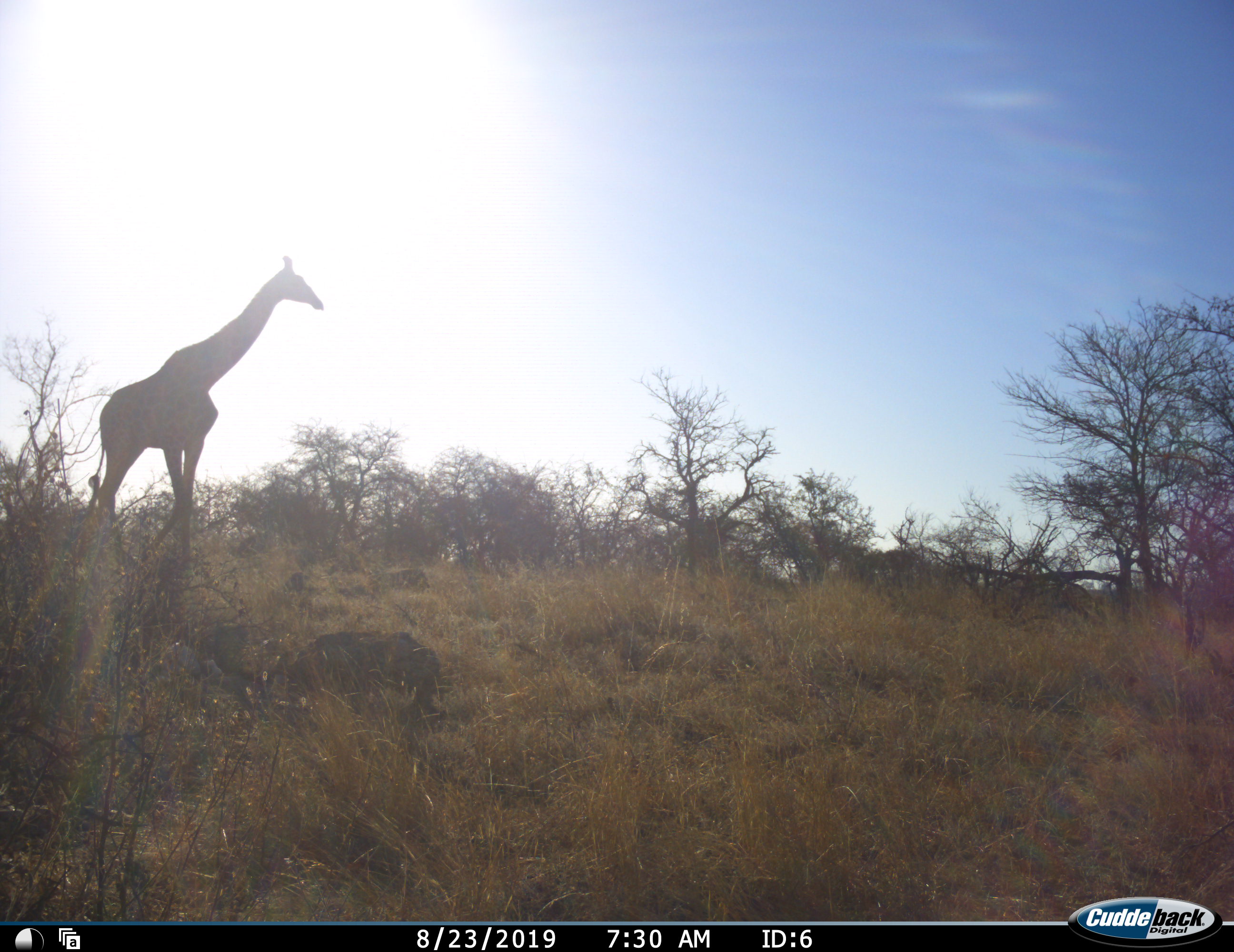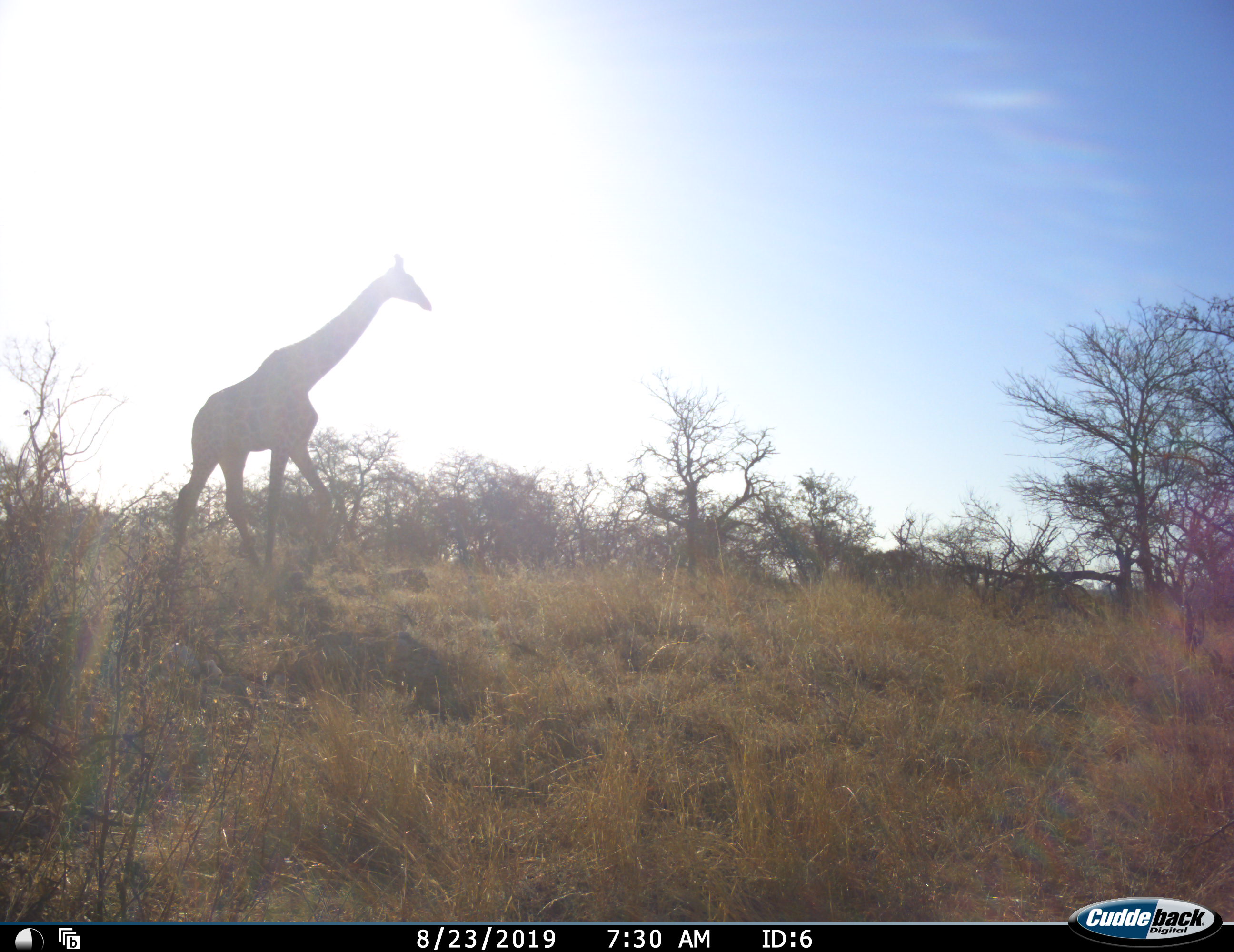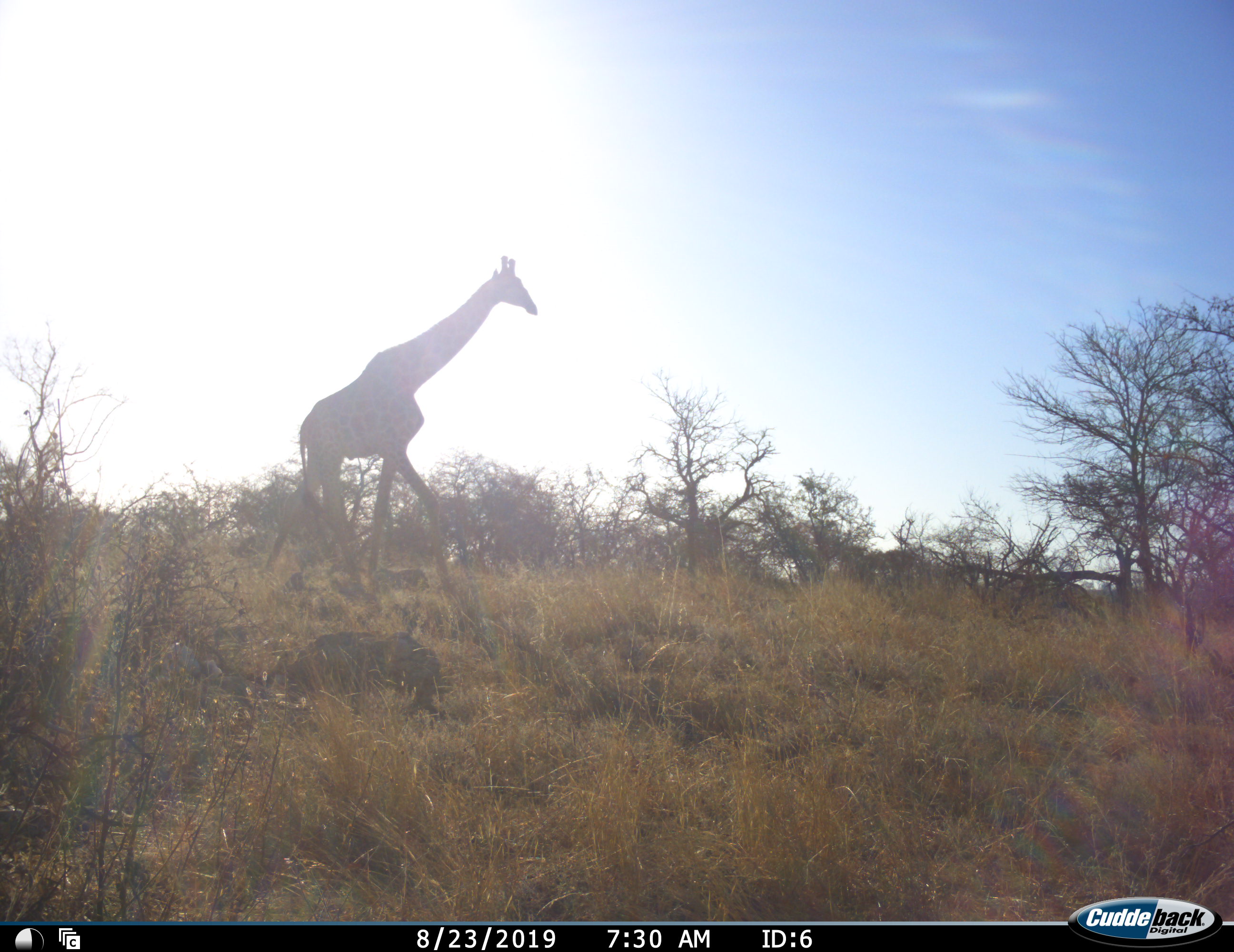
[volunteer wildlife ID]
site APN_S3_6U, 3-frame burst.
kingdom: Animalia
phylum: Chordata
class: Mammalia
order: Artiodactyla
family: Giraffidae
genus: Giraffa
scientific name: Giraffa camelopardalis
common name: giraffe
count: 1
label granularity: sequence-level